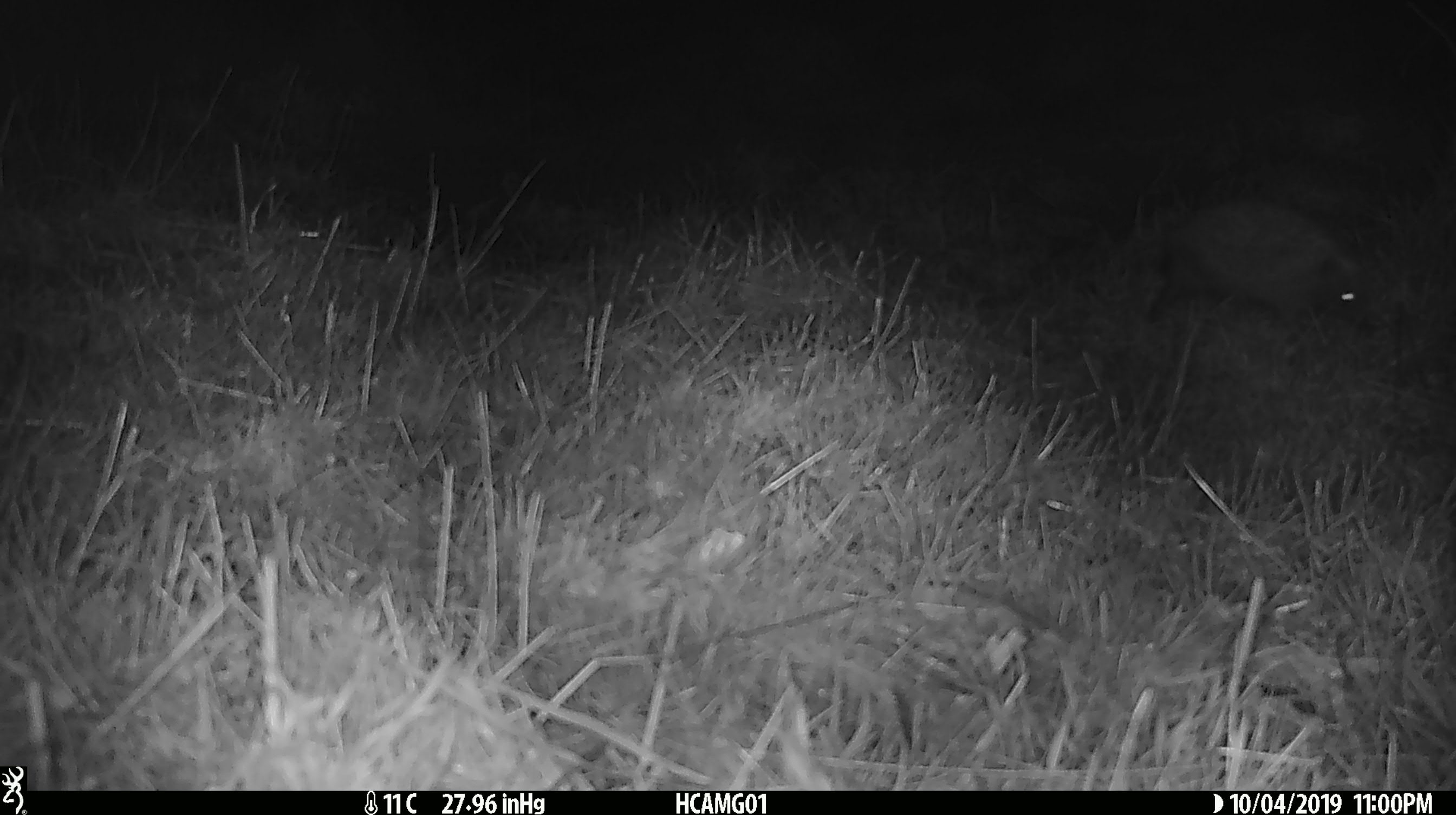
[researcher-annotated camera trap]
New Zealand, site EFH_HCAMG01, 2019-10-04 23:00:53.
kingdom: Animalia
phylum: Chordata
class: Mammalia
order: Rodentia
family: Muridae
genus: Mus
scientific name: Mus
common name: mouse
Mouse (Mus).